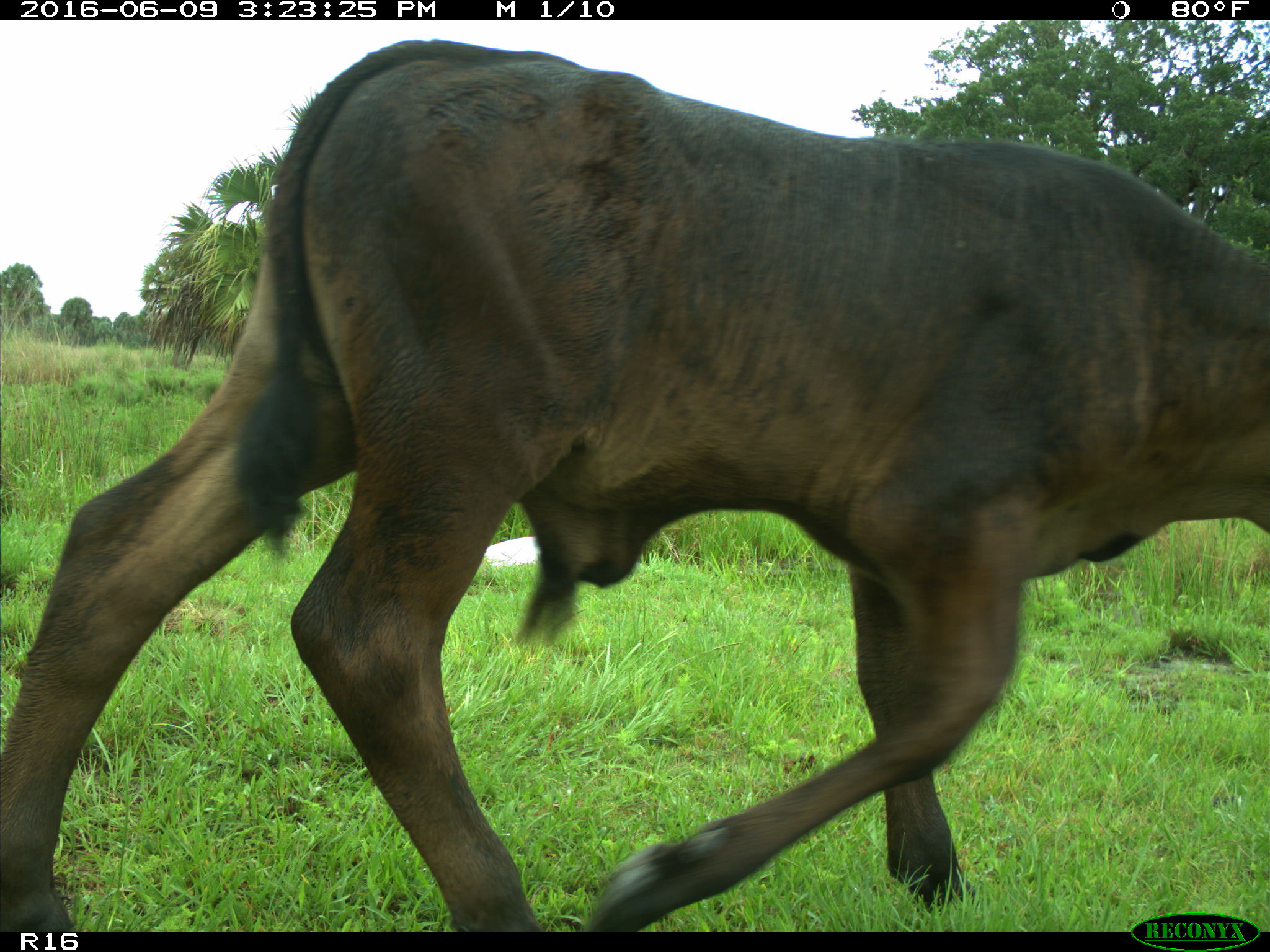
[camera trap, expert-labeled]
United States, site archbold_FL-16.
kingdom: Animalia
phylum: Chordata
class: Mammalia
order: Artiodactyla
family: Bovidae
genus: Bos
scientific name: Bos taurus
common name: domestic cow